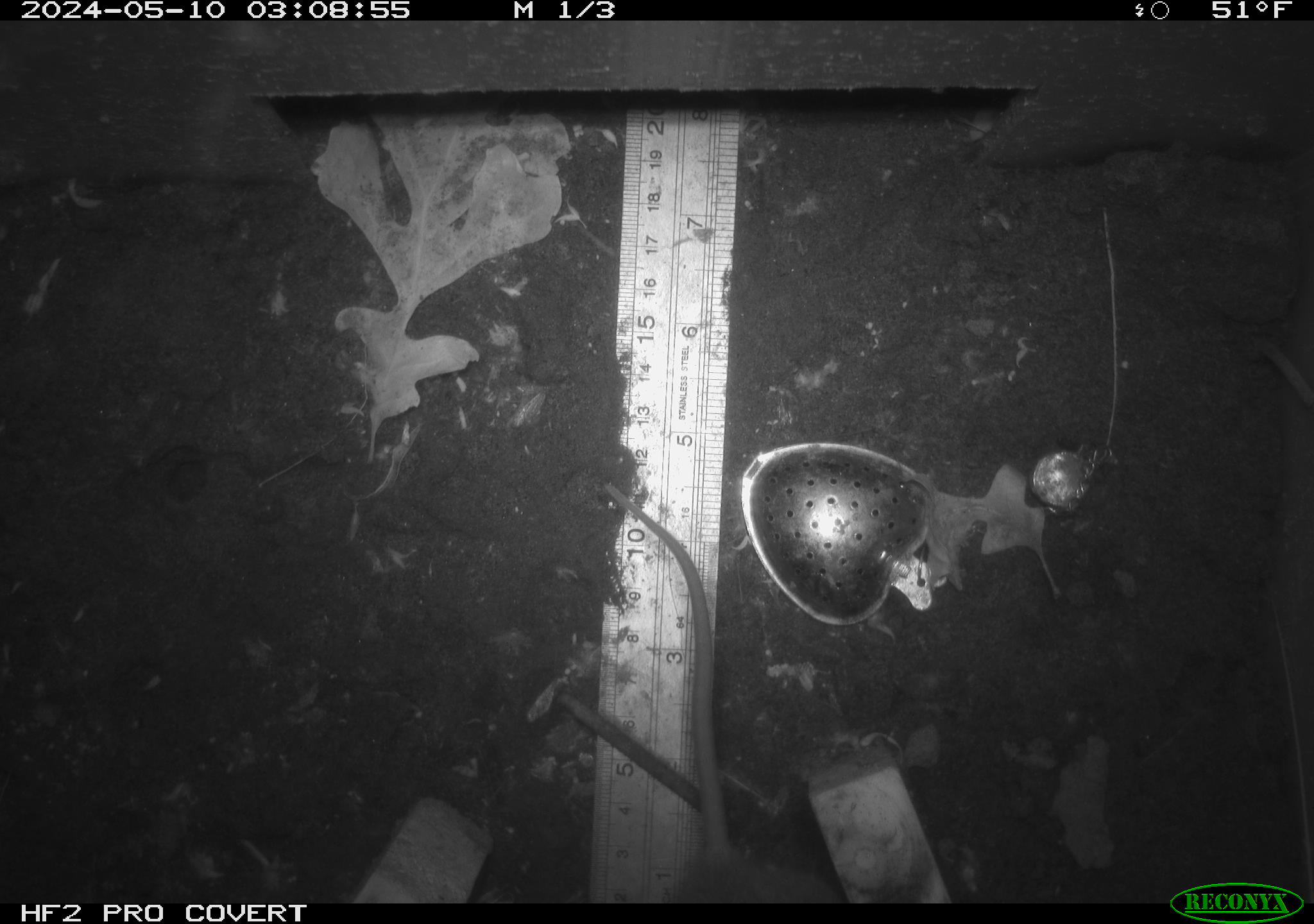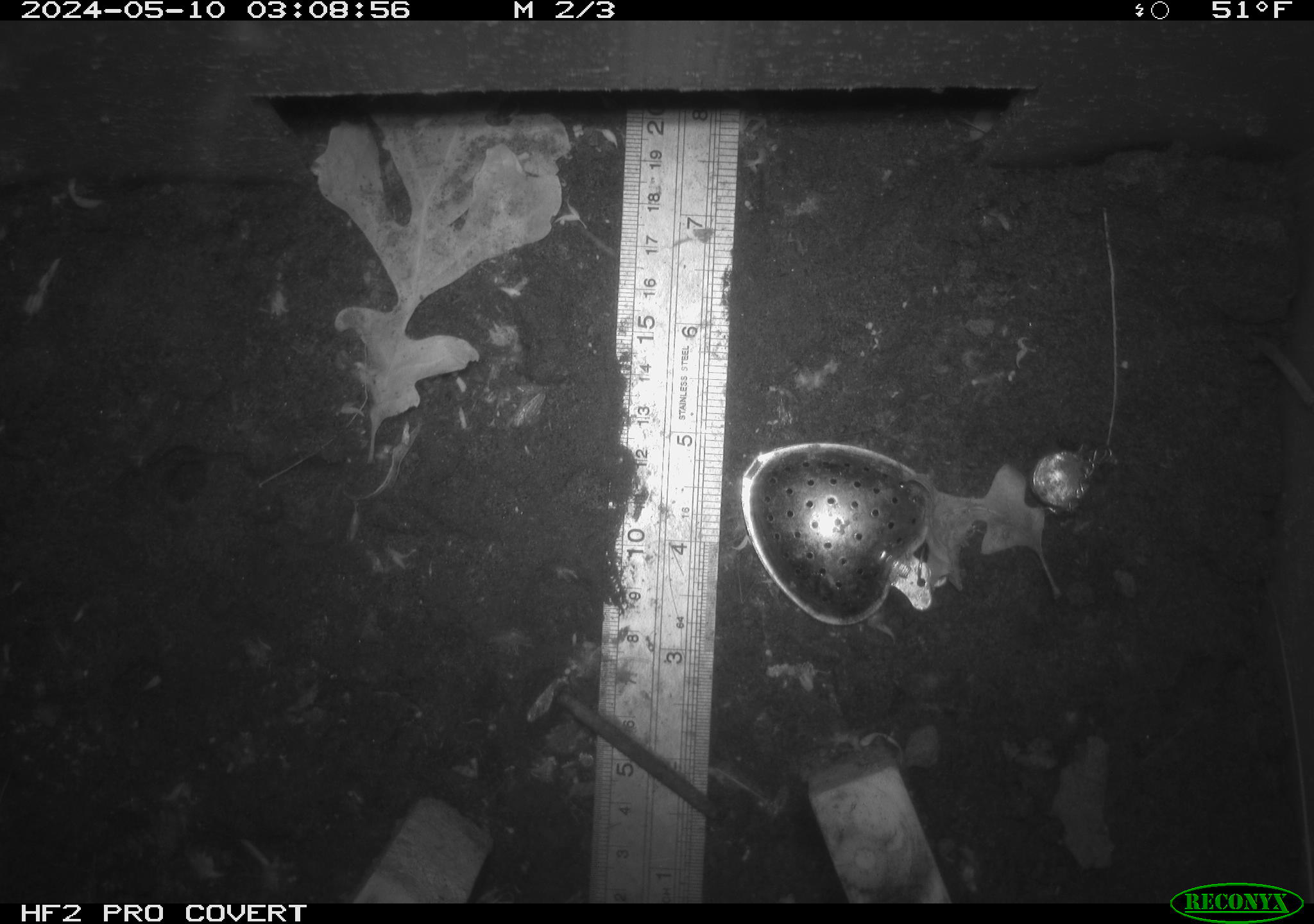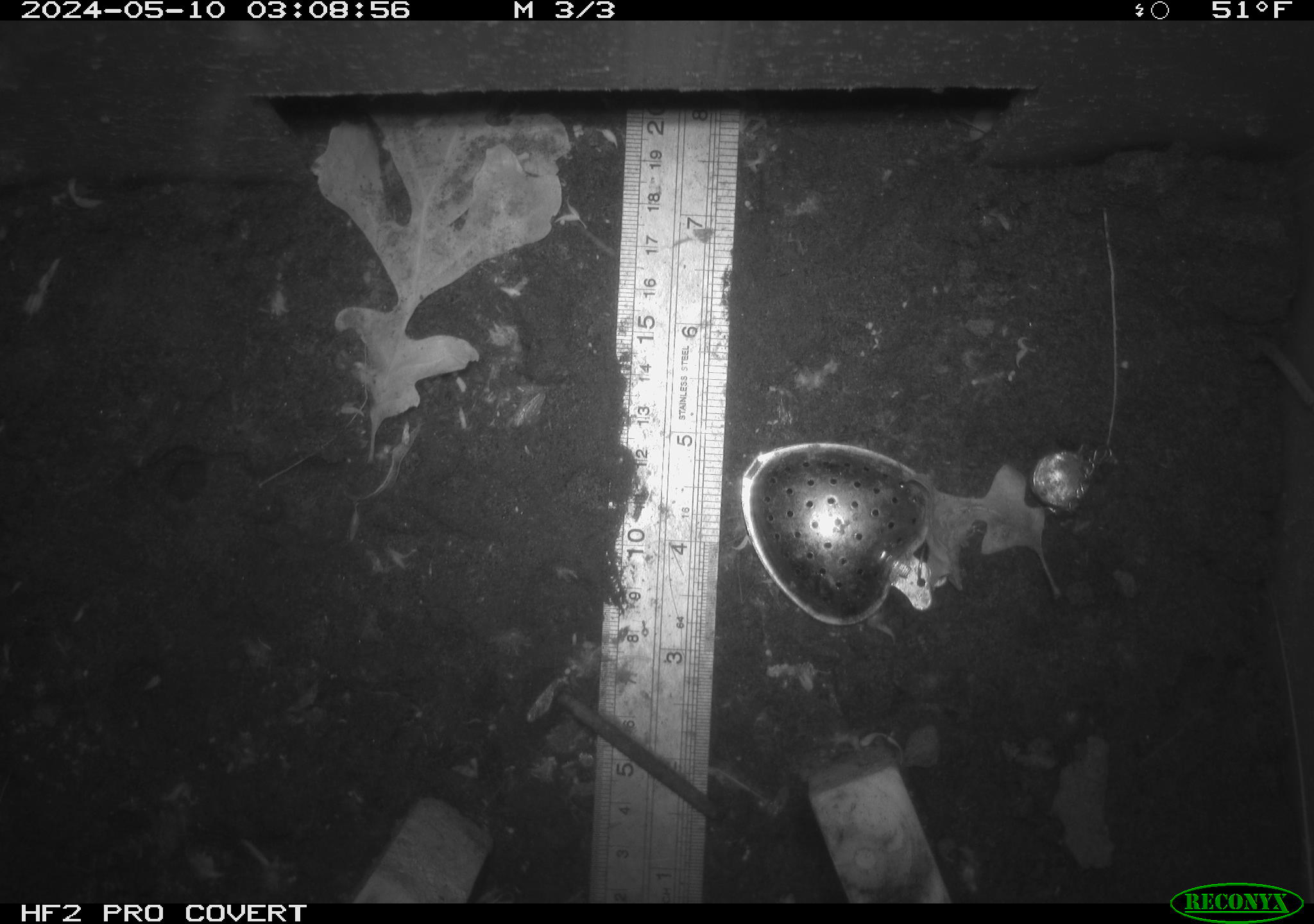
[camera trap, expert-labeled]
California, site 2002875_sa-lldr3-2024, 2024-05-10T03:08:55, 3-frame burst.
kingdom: Animalia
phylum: Chordata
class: Mammalia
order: Rodentia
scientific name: Rodentia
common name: rodent